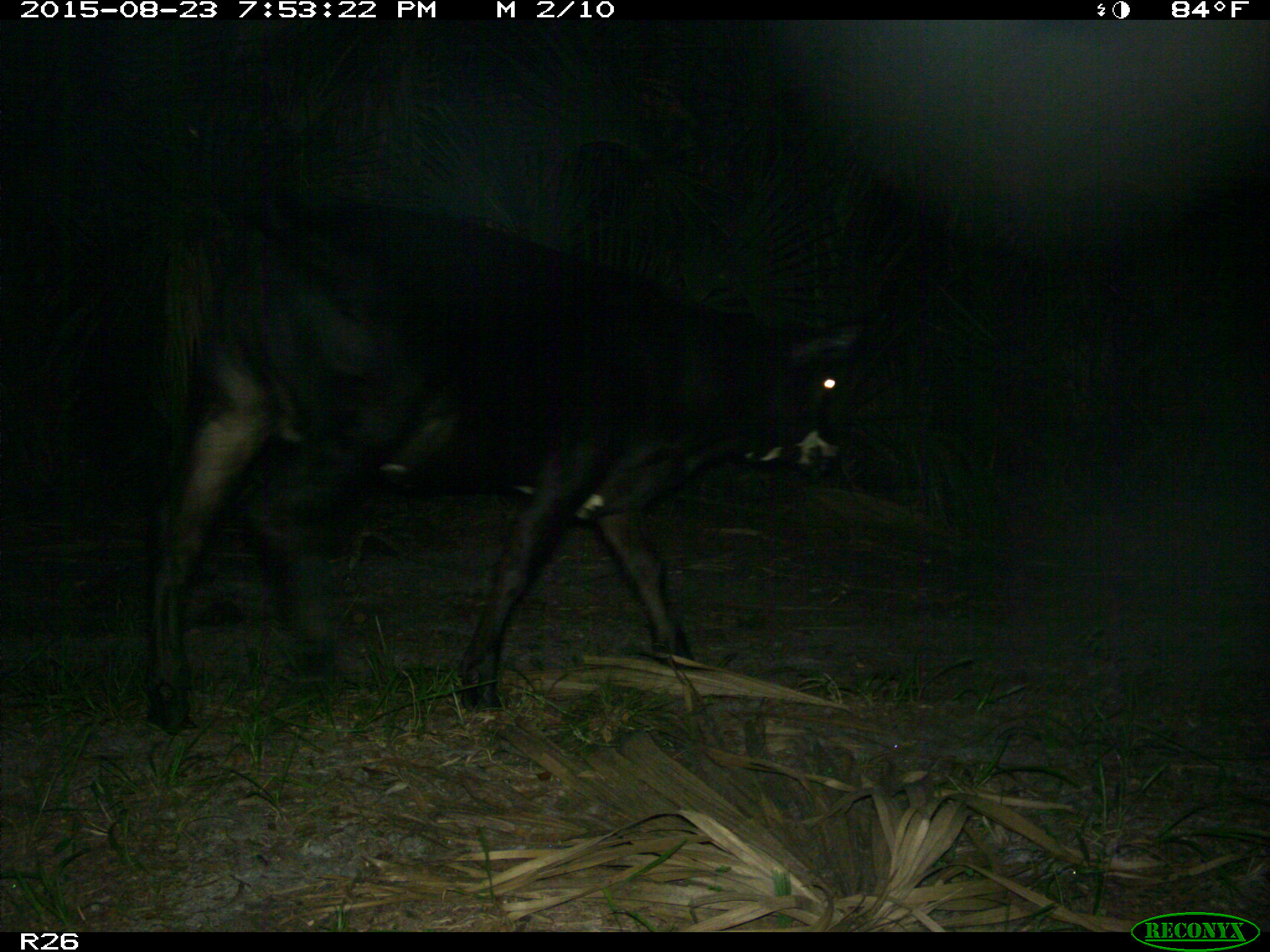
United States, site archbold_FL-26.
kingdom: Animalia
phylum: Chordata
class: Mammalia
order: Artiodactyla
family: Bovidae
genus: Bos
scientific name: Bos taurus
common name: domestic cow